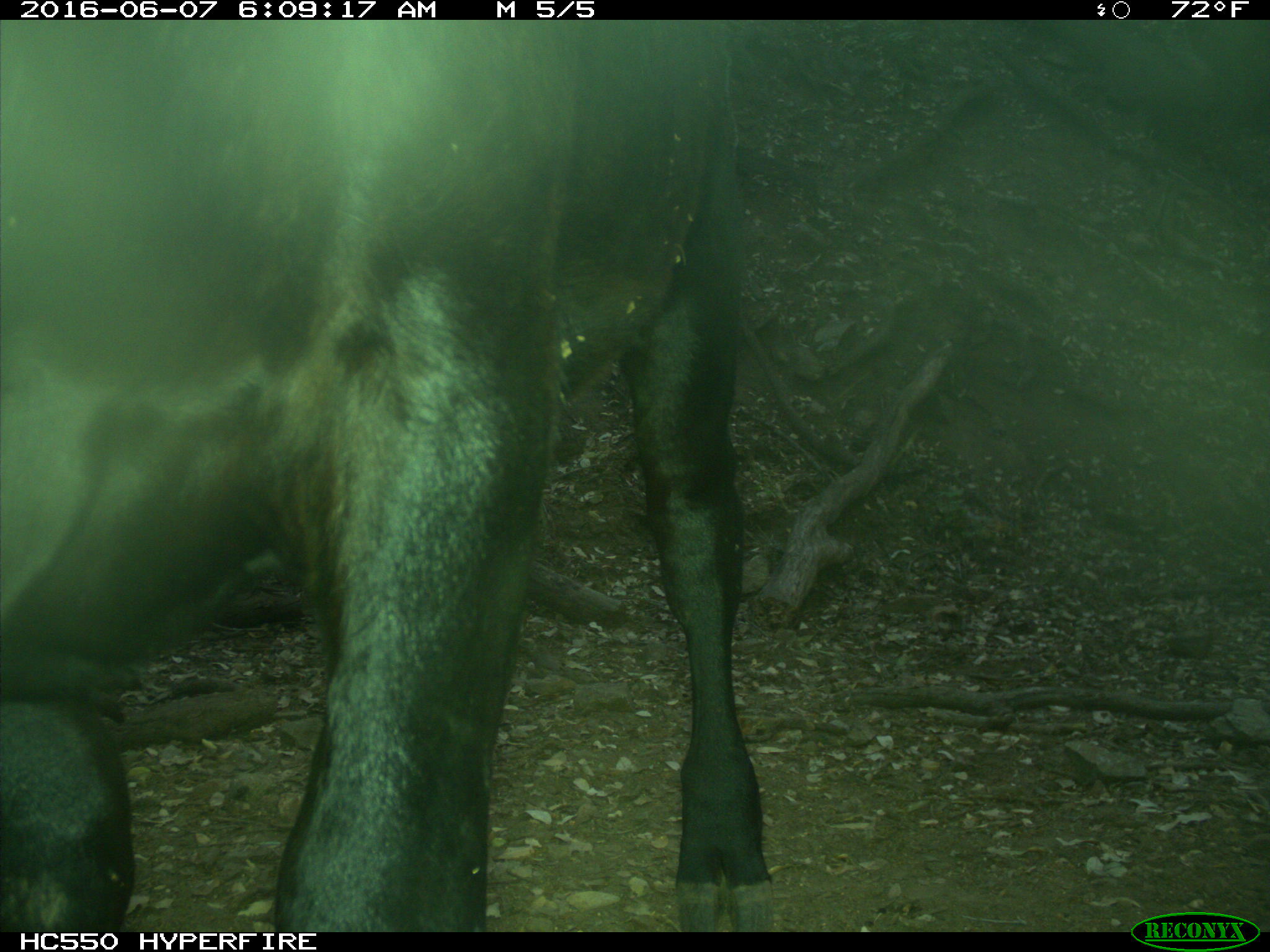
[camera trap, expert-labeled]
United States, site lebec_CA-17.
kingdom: Animalia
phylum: Chordata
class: Mammalia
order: Artiodactyla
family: Bovidae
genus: Bos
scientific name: Bos taurus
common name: domestic cow